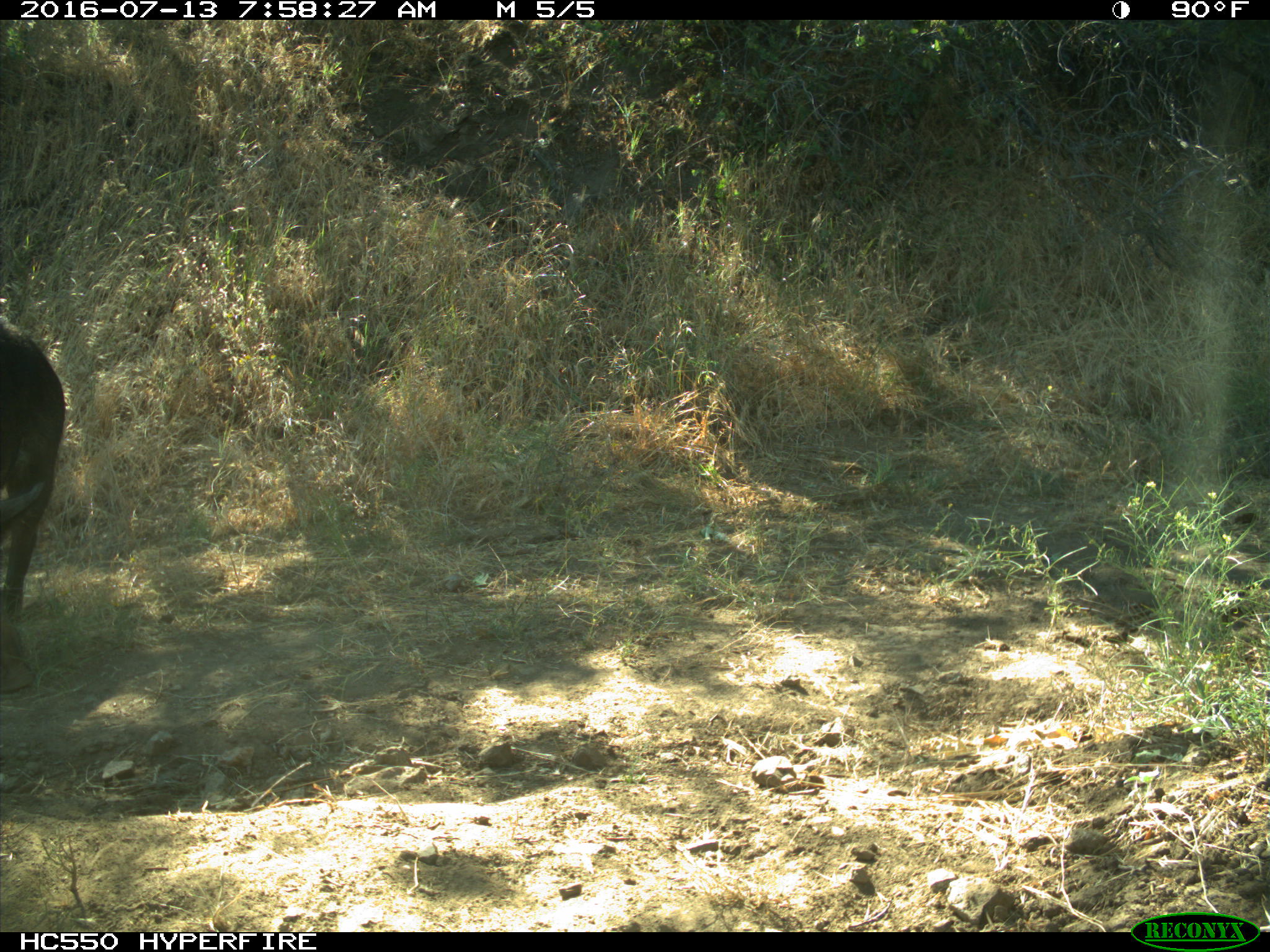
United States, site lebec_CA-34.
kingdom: Animalia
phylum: Chordata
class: Mammalia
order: Artiodactyla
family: Suidae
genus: Sus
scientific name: Sus scrofa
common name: wild boar